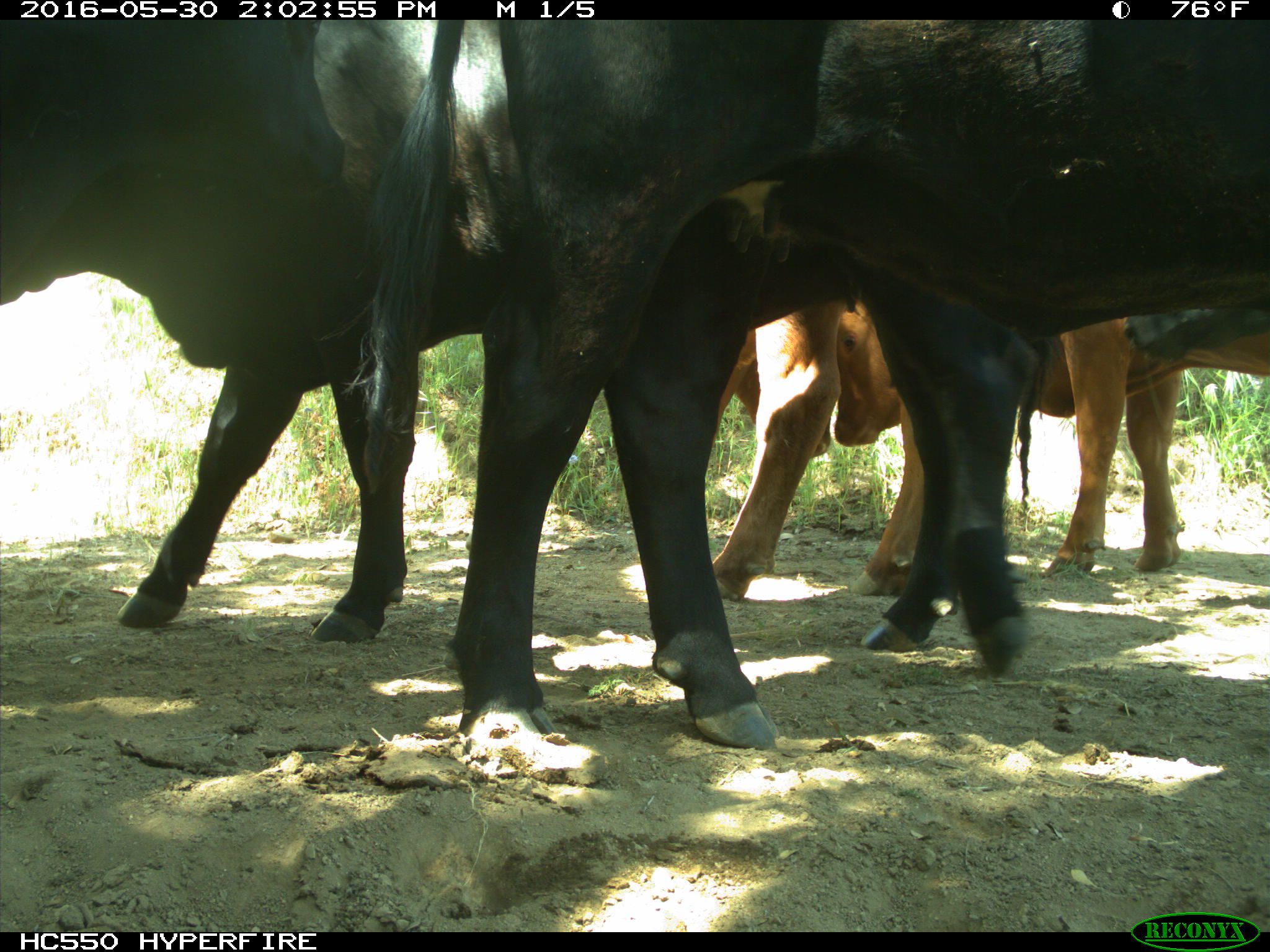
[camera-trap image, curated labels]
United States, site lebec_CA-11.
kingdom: Animalia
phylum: Chordata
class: Mammalia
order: Artiodactyla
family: Bovidae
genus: Bos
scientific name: Bos taurus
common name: domestic cow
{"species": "Bos taurus (domestic cow)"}